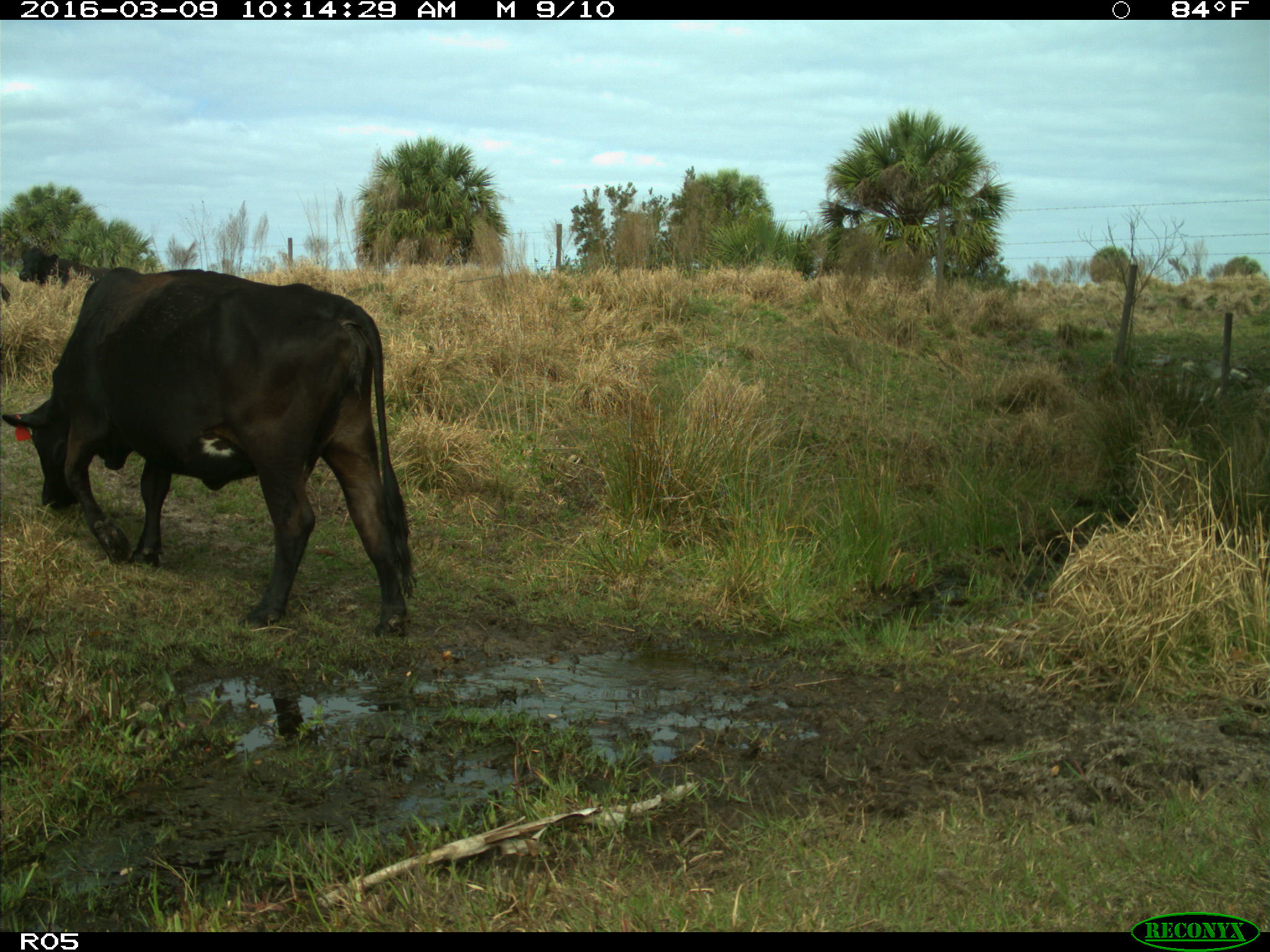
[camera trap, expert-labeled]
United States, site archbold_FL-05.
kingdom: Animalia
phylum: Chordata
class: Mammalia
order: Artiodactyla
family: Bovidae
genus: Bos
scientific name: Bos taurus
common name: domestic cow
Bos taurus (domestic cow).